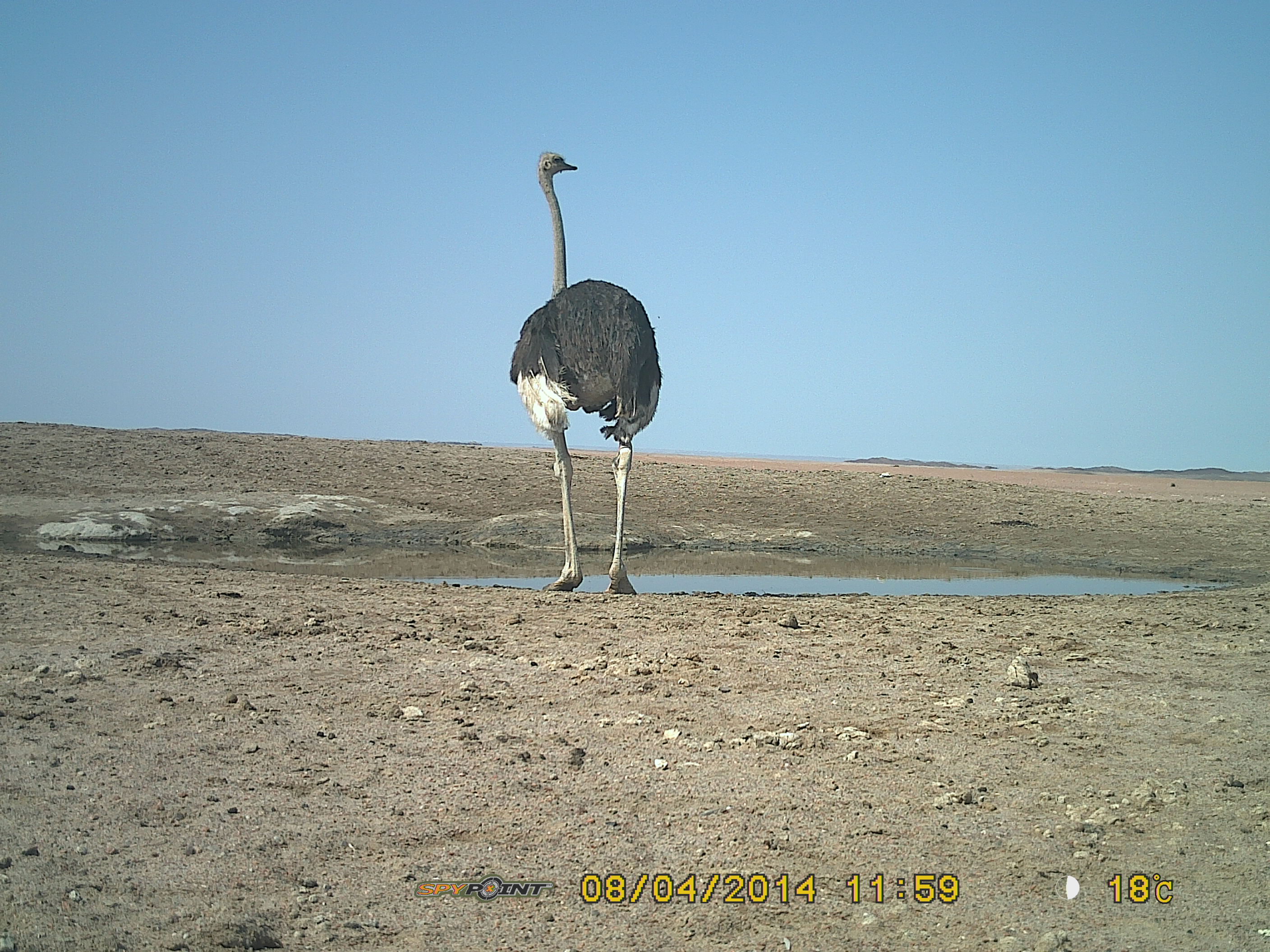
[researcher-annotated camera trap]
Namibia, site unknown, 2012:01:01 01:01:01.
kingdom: Animalia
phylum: Chordata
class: Aves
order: Struthioniformes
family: Struthionidae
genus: Struthio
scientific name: Struthio camelus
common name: common ostrich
Struthio camelus (common ostrich).